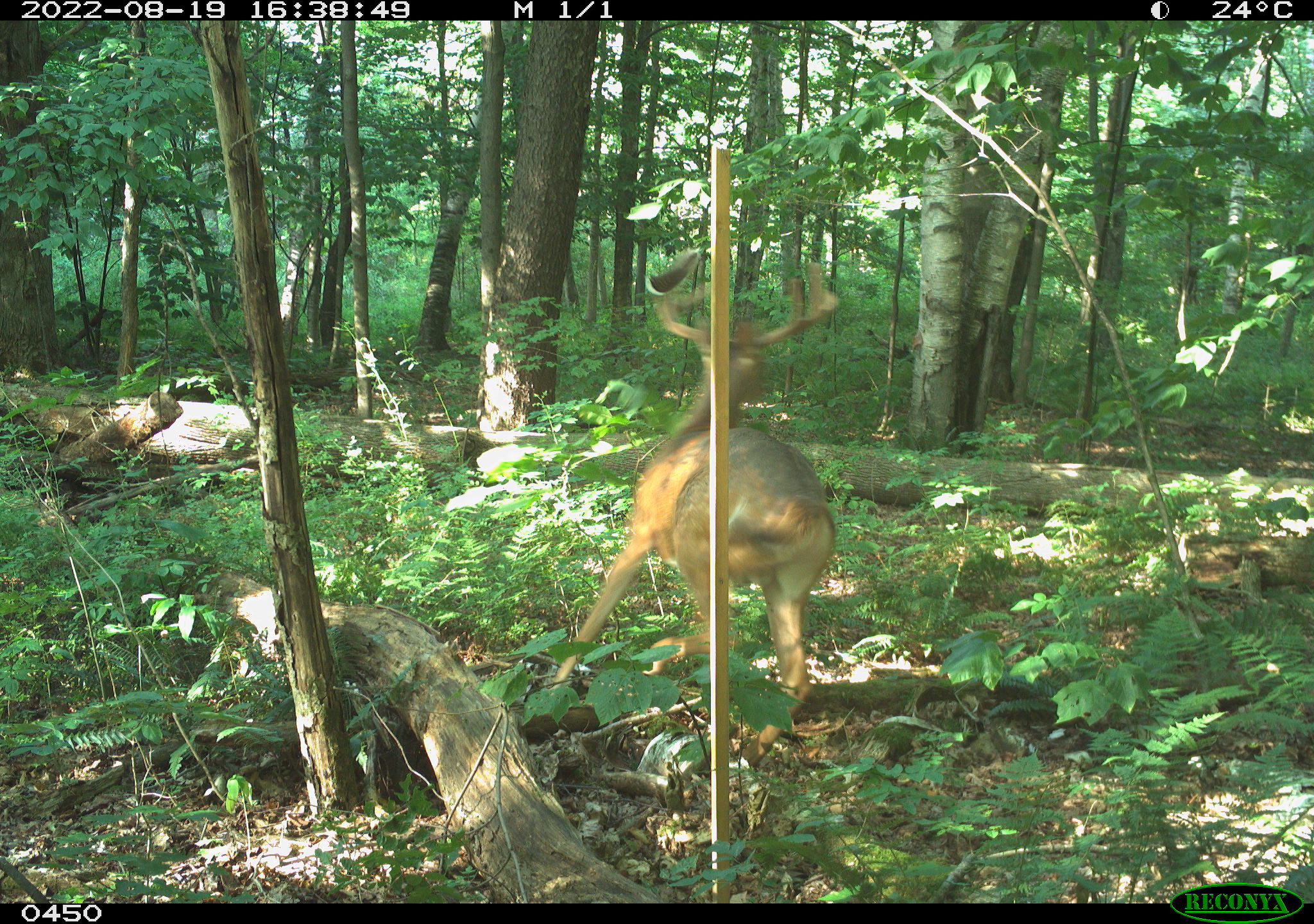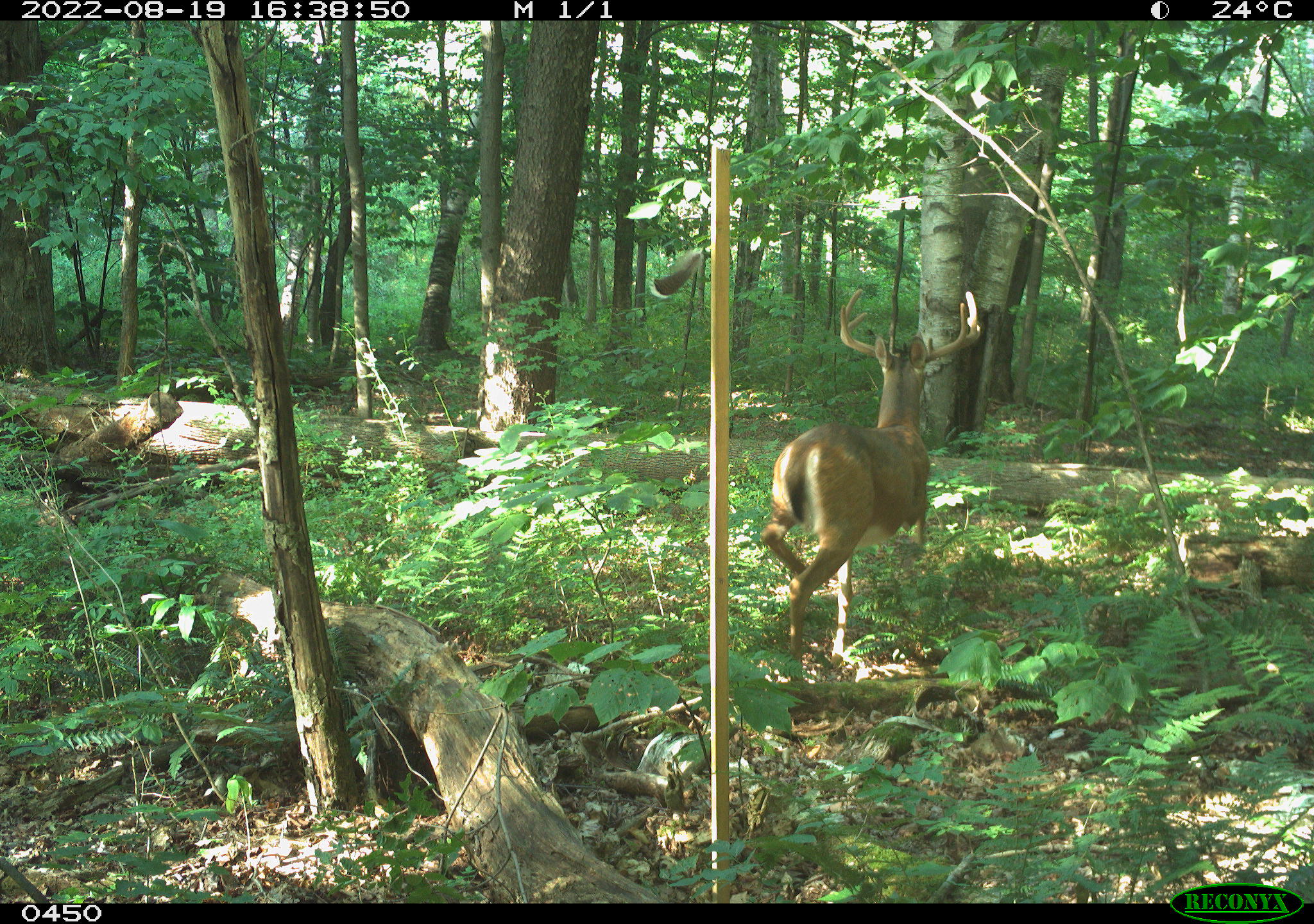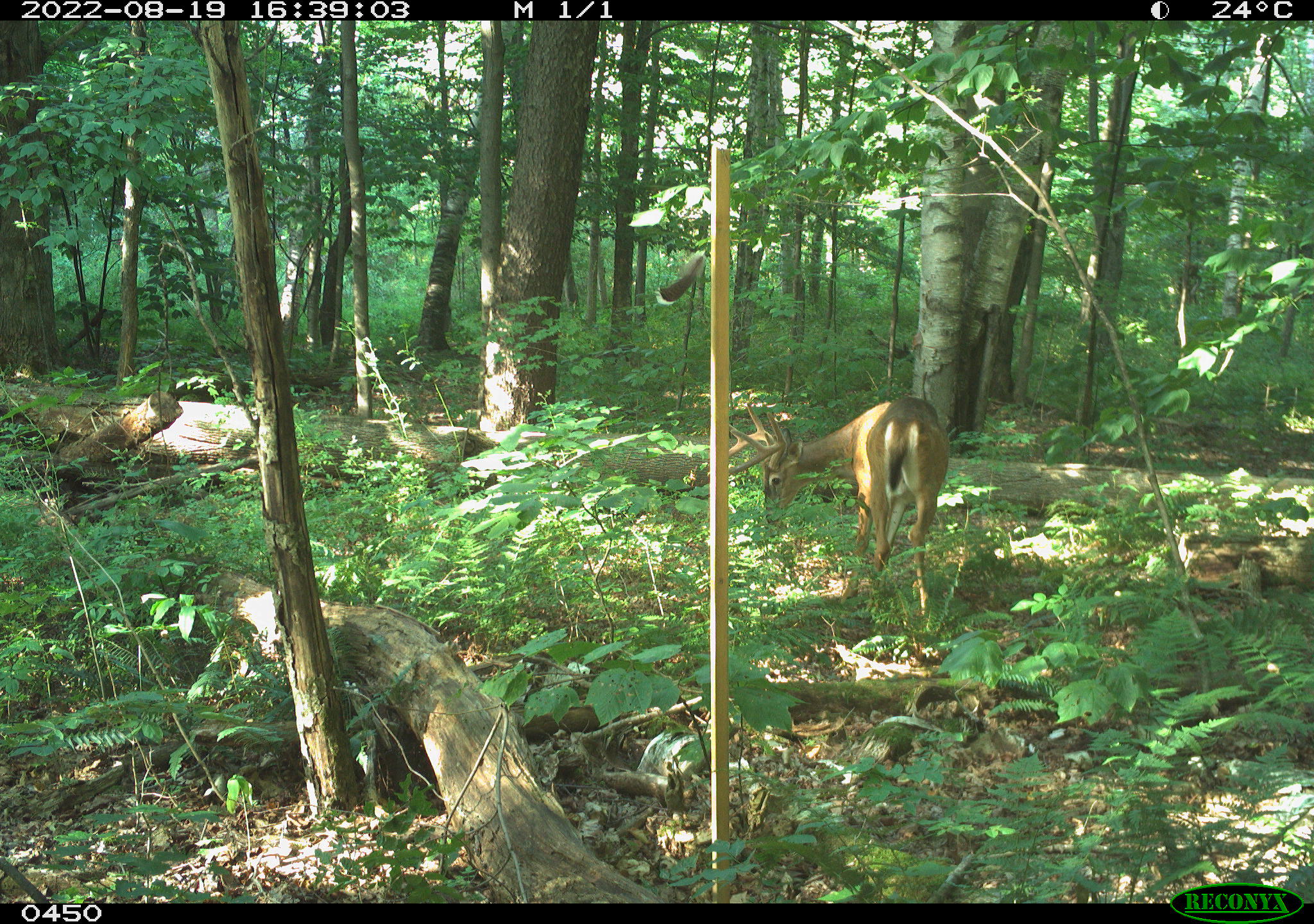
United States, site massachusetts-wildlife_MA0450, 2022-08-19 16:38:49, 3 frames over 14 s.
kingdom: Animalia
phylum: Chordata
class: Mammalia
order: Artiodactyla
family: Cervidae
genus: Odocoileus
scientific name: Odocoileus virginianus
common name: white-tailed deer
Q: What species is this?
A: White-tailed deer (Odocoileus virginianus).